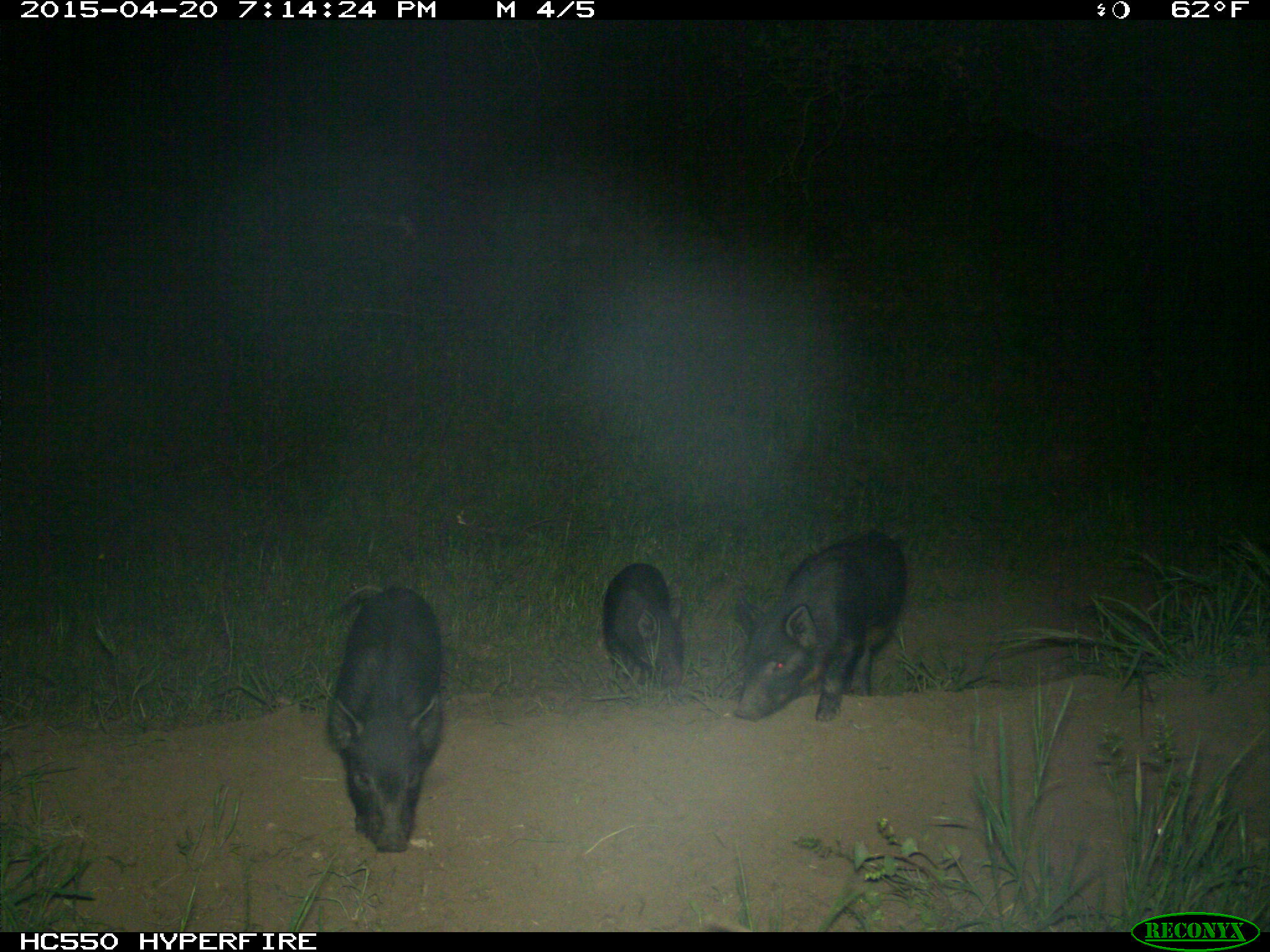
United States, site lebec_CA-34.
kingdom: Animalia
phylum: Chordata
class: Mammalia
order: Artiodactyla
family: Suidae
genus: Sus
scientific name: Sus scrofa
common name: wild boar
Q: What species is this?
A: Sus scrofa (wild boar).